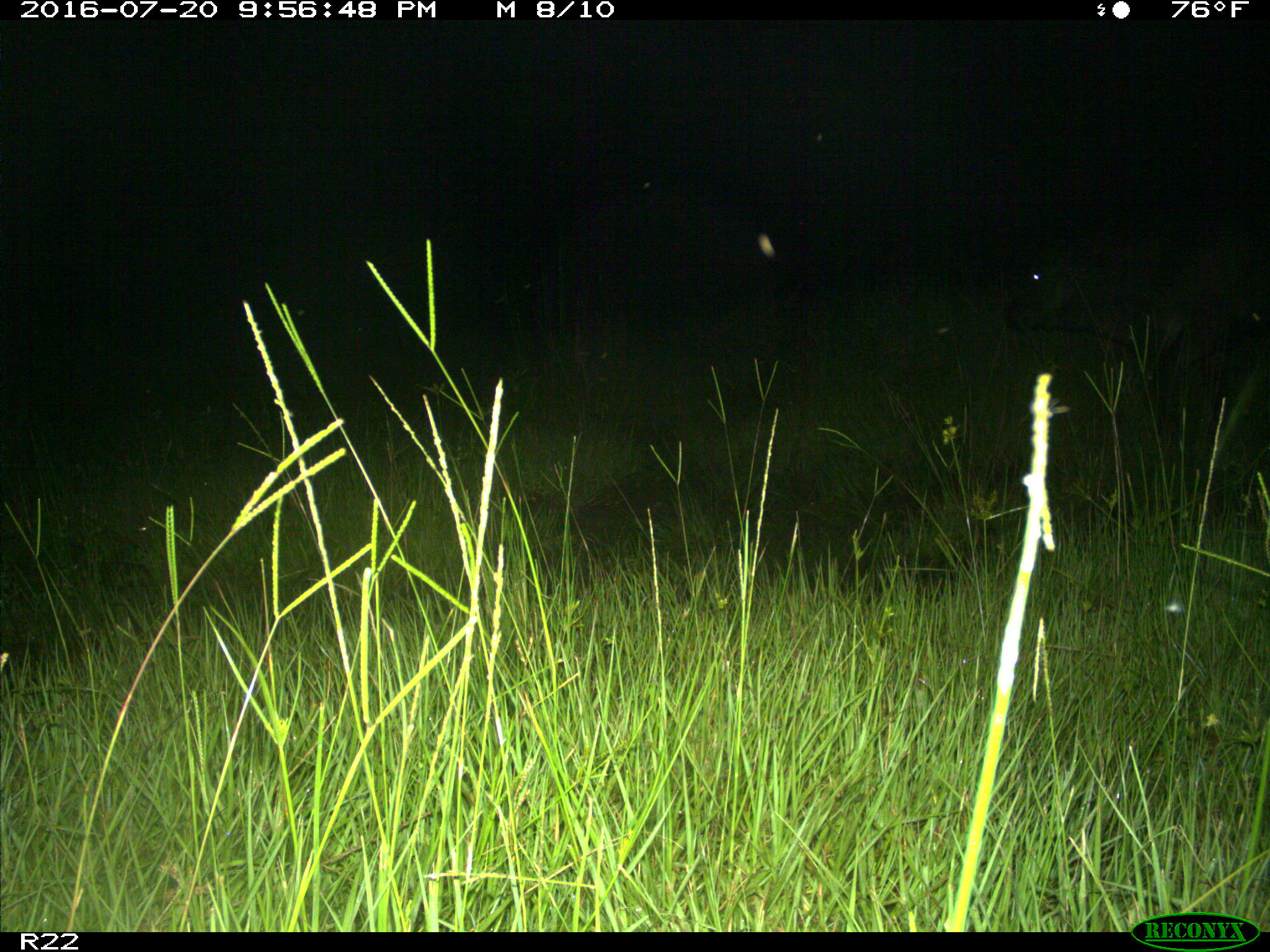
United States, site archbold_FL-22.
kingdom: Animalia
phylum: Chordata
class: Mammalia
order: Artiodactyla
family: Bovidae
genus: Bos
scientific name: Bos taurus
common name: domestic cow